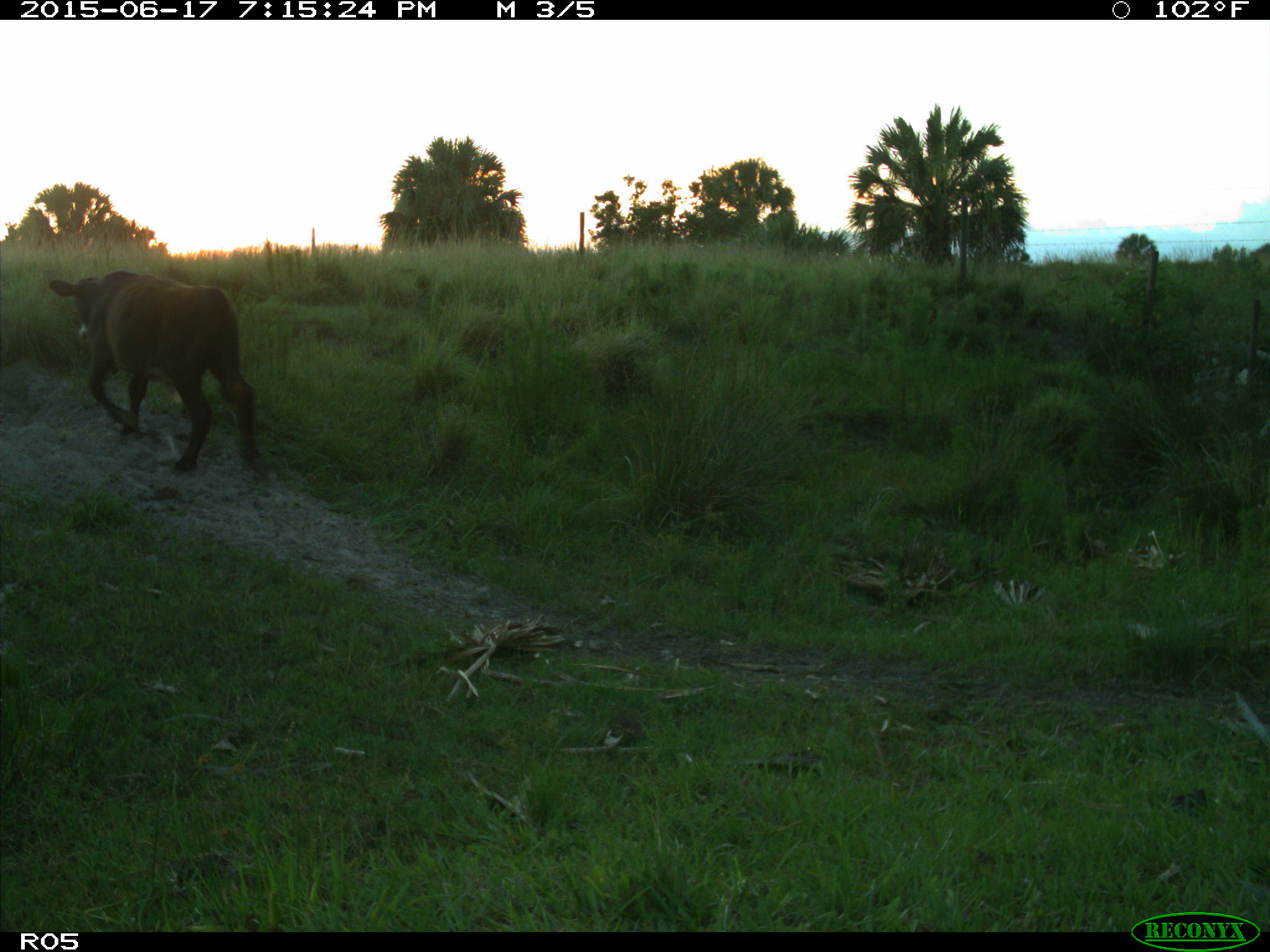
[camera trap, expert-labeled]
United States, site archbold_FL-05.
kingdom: Animalia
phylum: Chordata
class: Mammalia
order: Artiodactyla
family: Bovidae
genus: Bos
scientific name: Bos taurus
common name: domestic cow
Bos taurus (domestic cow).